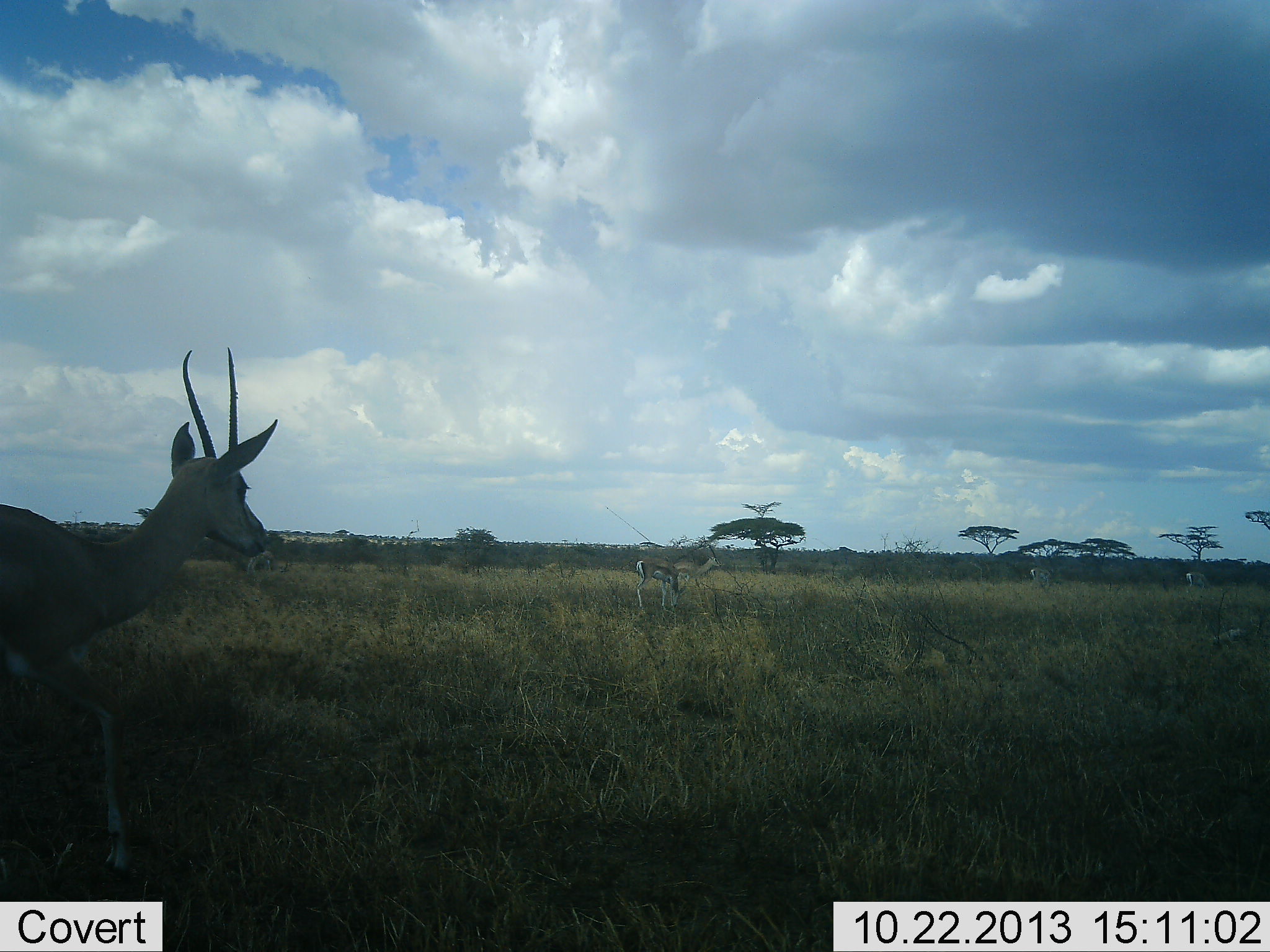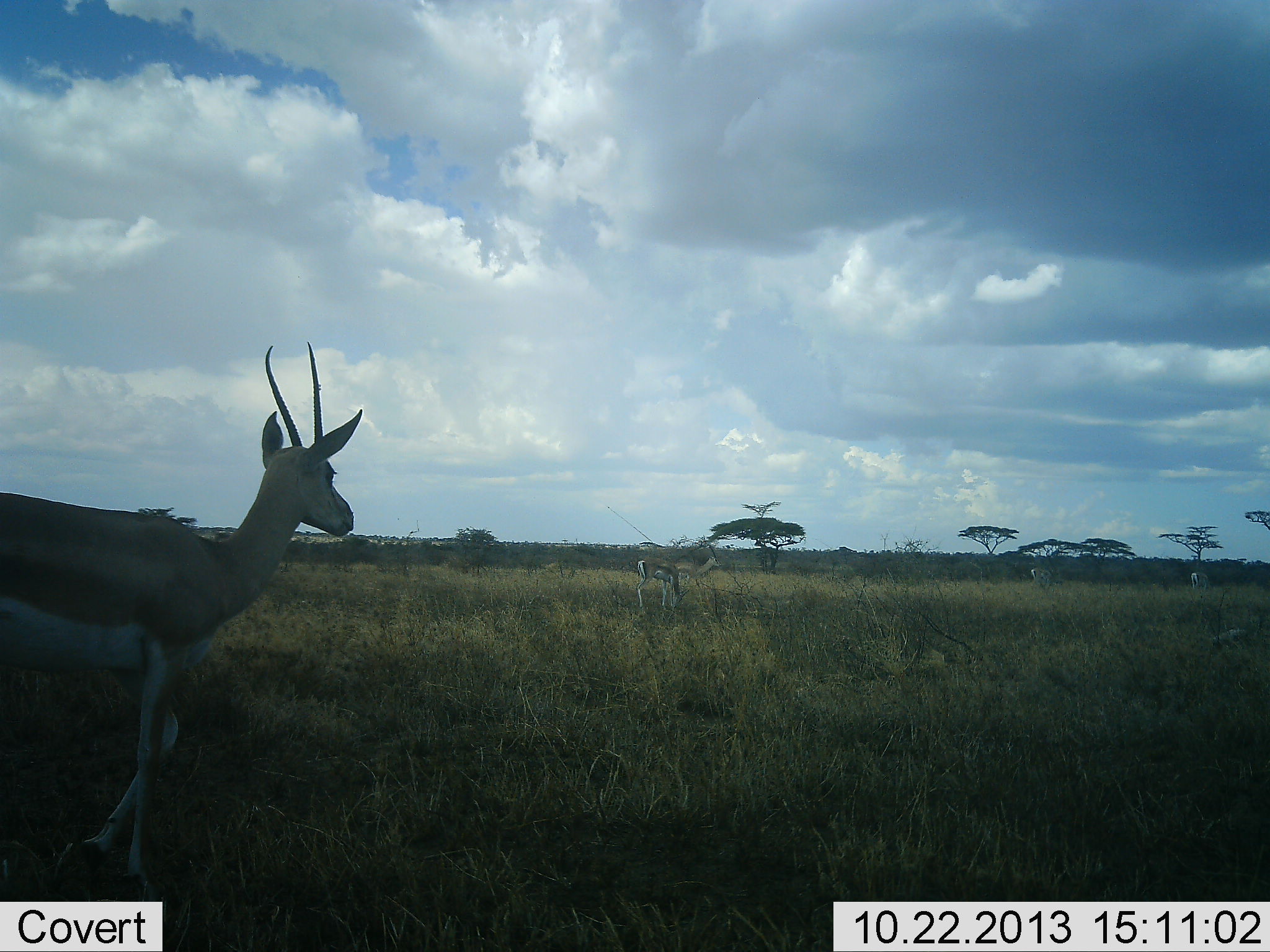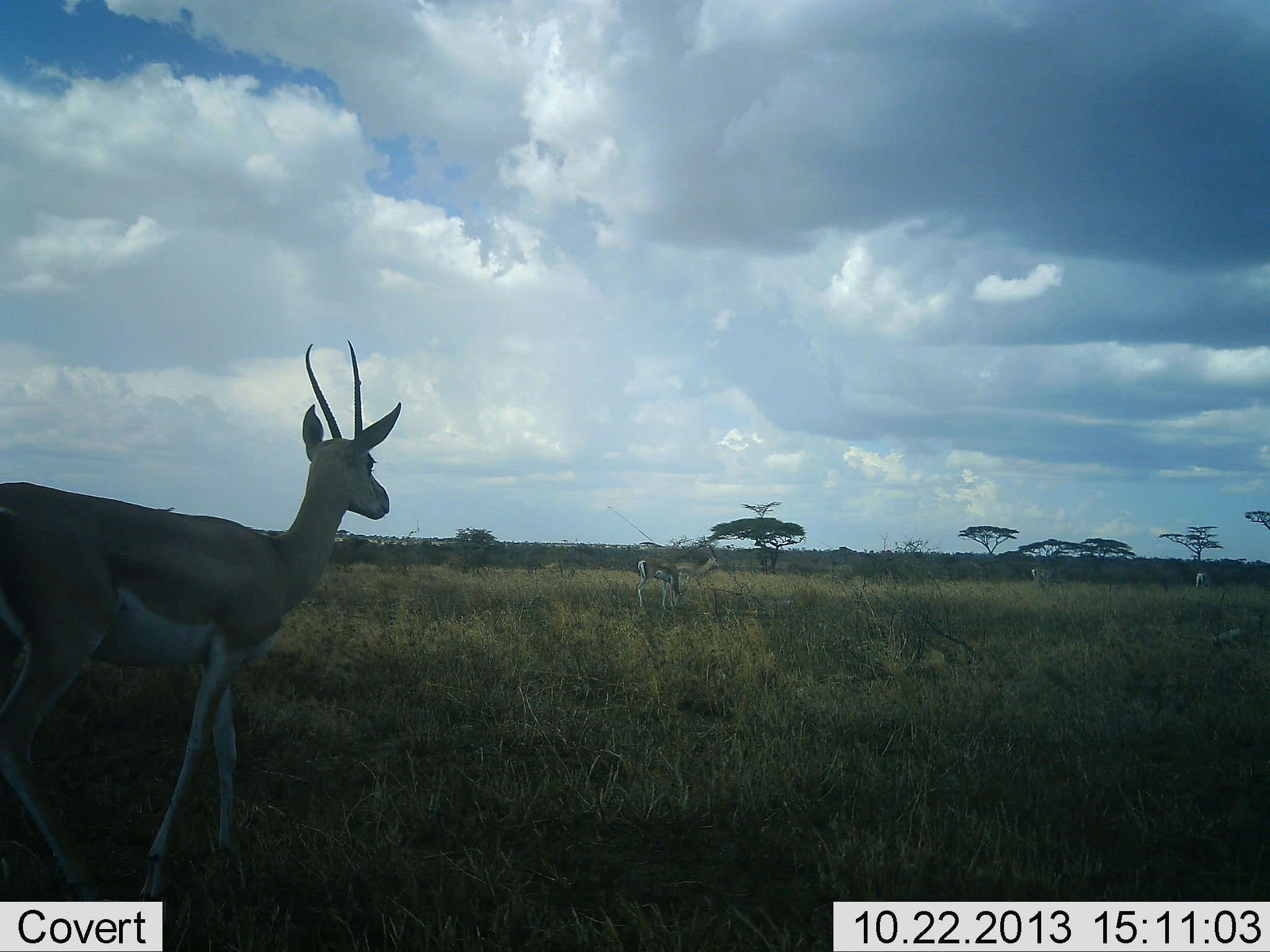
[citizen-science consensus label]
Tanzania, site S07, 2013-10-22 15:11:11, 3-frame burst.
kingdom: Animalia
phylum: Chordata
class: Mammalia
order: Artiodactyla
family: Bovidae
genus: Nanger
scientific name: Nanger granti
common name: grant's gazelle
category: gazellegrants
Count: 4.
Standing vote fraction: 55%.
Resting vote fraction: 0%.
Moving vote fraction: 64%.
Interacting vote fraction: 0%.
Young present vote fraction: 0%.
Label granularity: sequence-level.